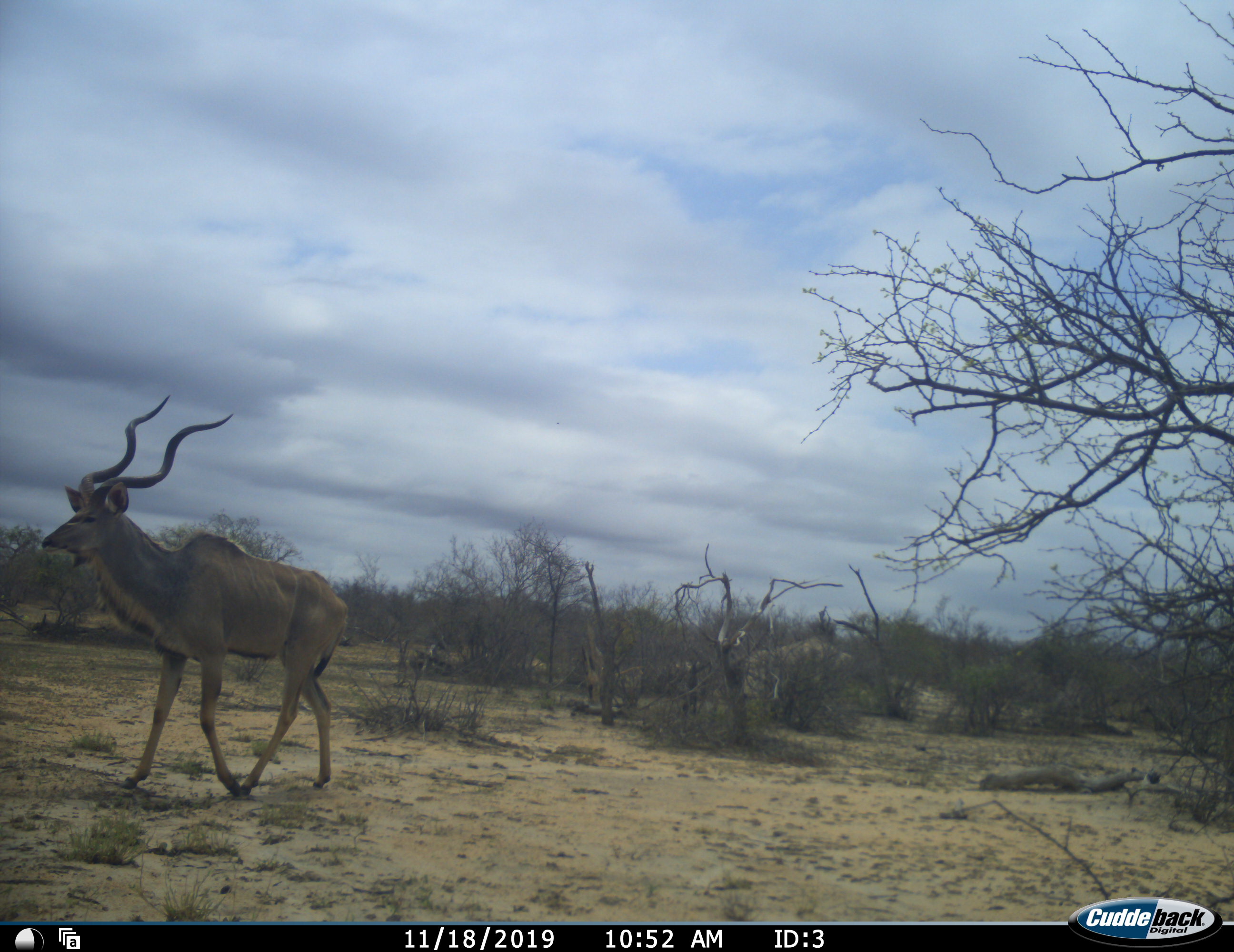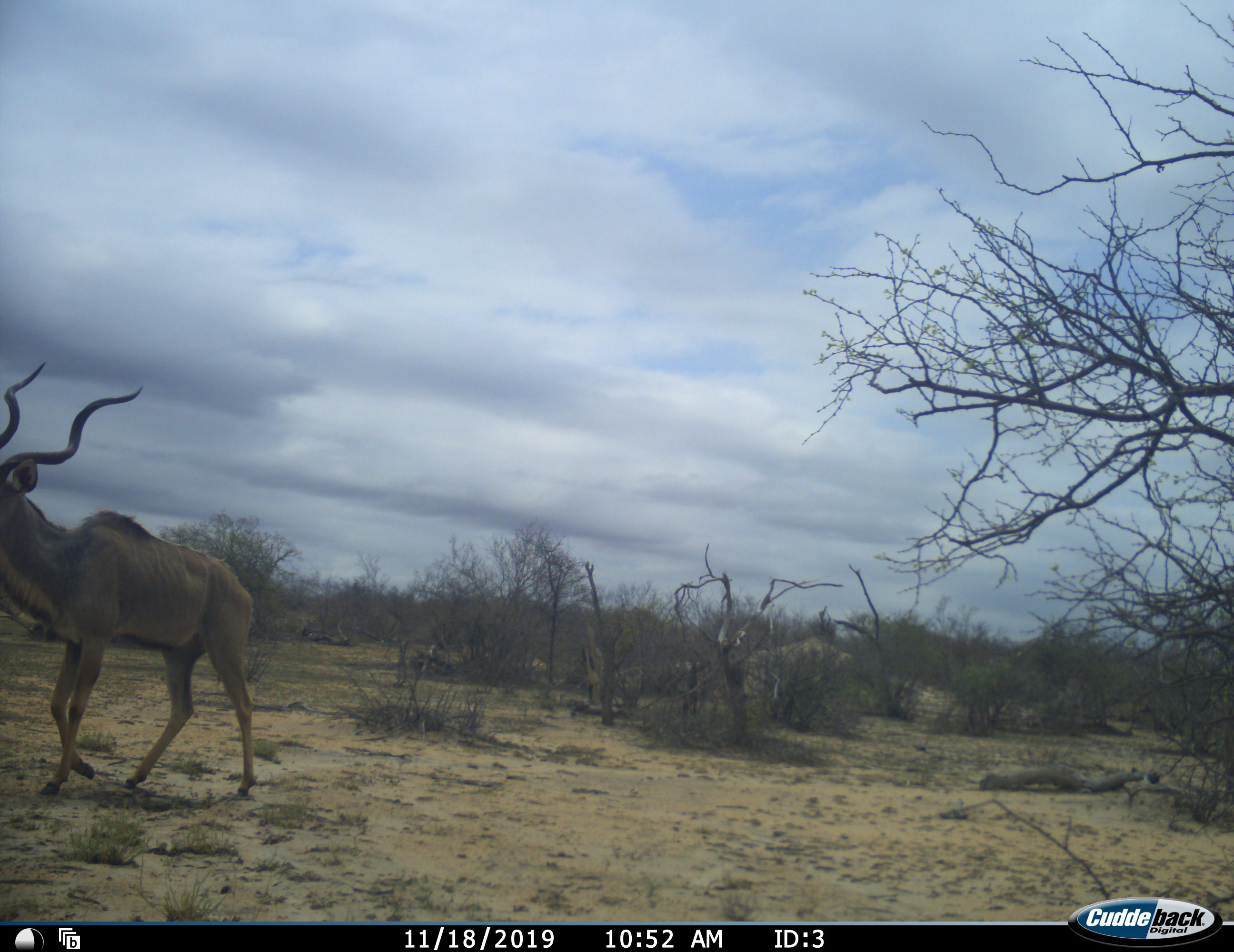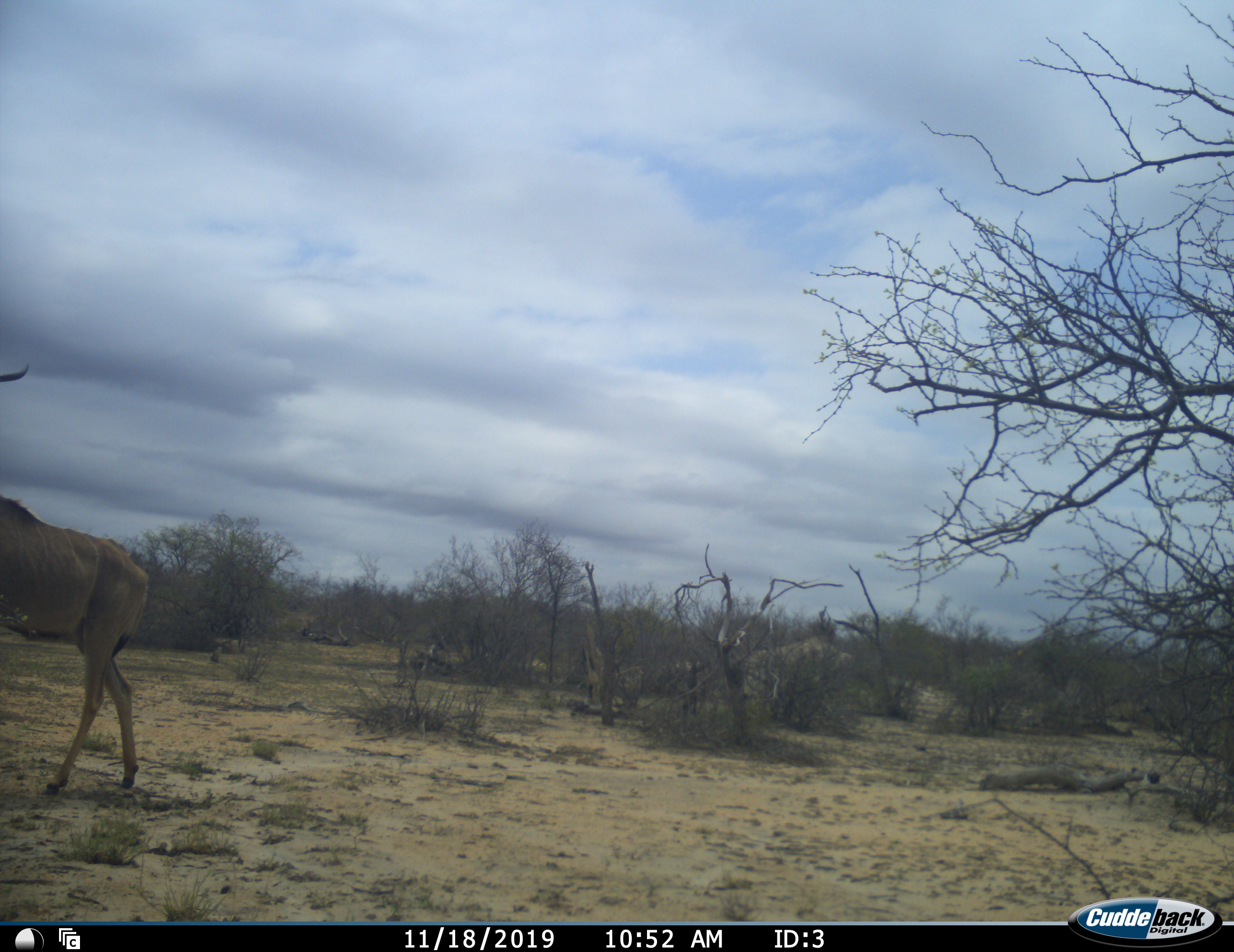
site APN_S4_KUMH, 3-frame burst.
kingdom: Animalia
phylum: Chordata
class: Mammalia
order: Artiodactyla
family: Bovidae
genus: Tragelaphus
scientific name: Tragelaphus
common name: kudu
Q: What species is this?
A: Kudu (Tragelaphus).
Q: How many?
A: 1.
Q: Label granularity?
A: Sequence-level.